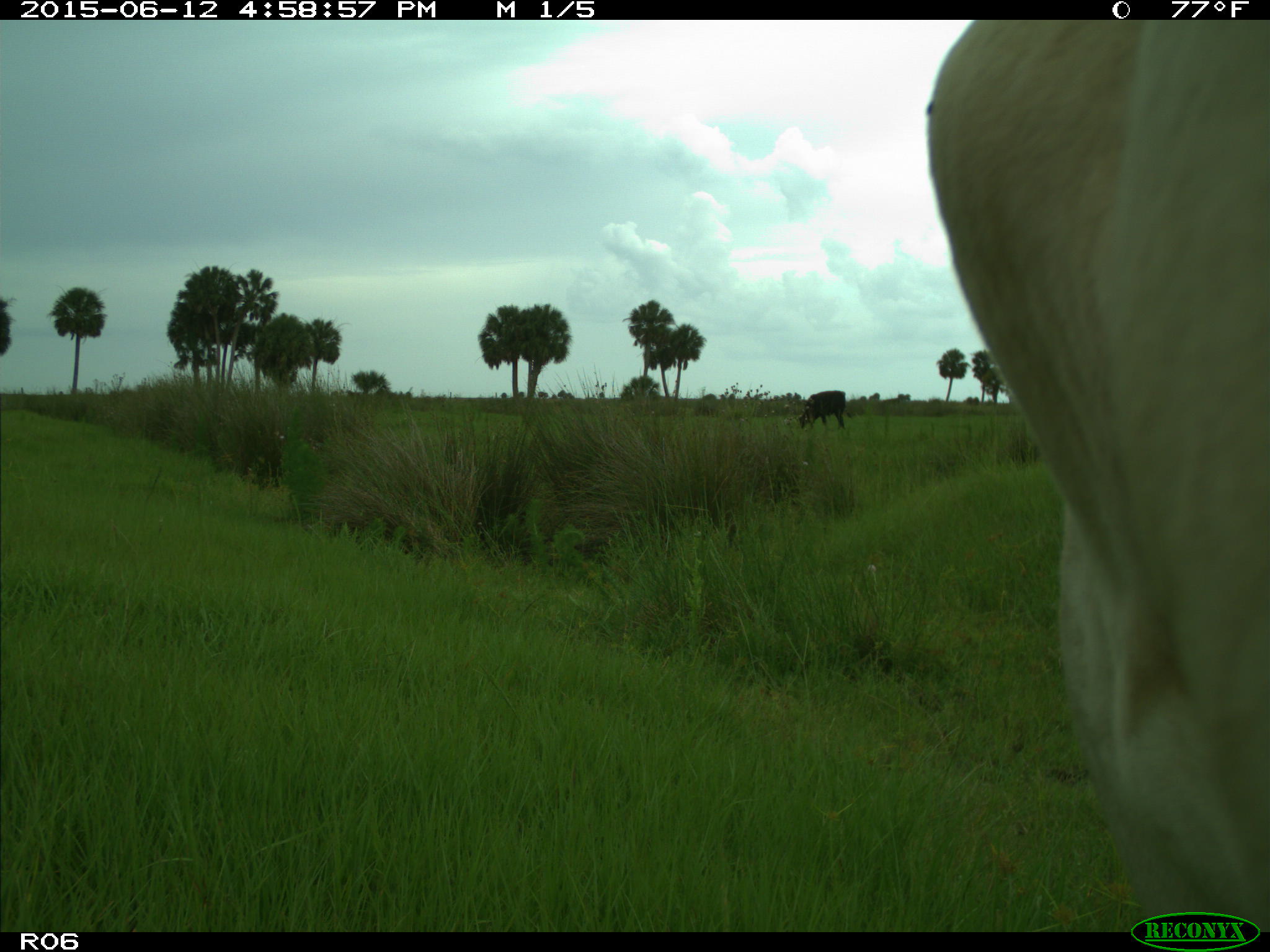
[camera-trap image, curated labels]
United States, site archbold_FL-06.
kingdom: Animalia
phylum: Chordata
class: Mammalia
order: Artiodactyla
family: Bovidae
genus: Bos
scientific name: Bos taurus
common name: domestic cow